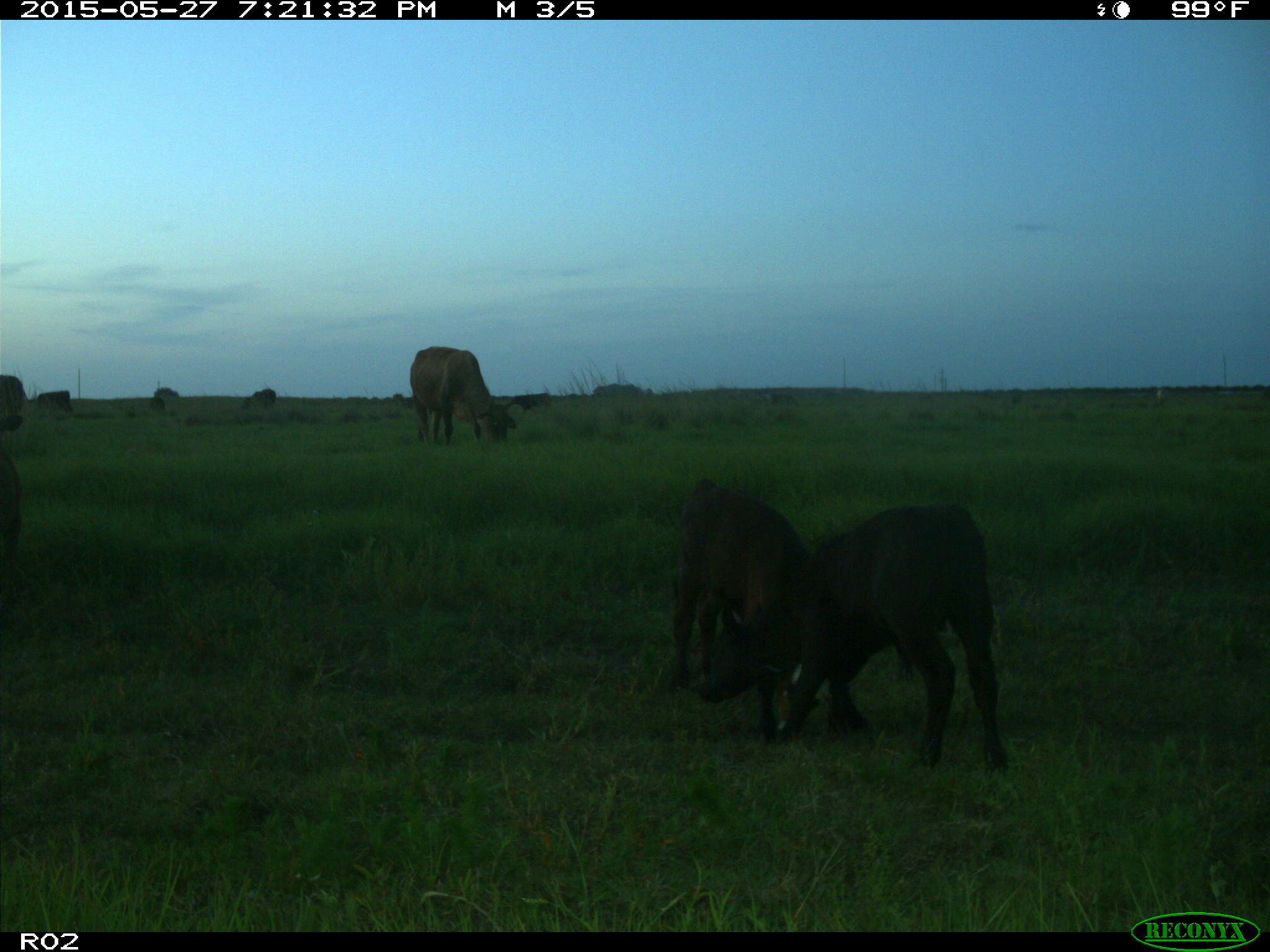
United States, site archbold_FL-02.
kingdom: Animalia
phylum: Chordata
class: Mammalia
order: Artiodactyla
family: Bovidae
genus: Bos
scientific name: Bos taurus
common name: domestic cow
Bos taurus (domestic cow).